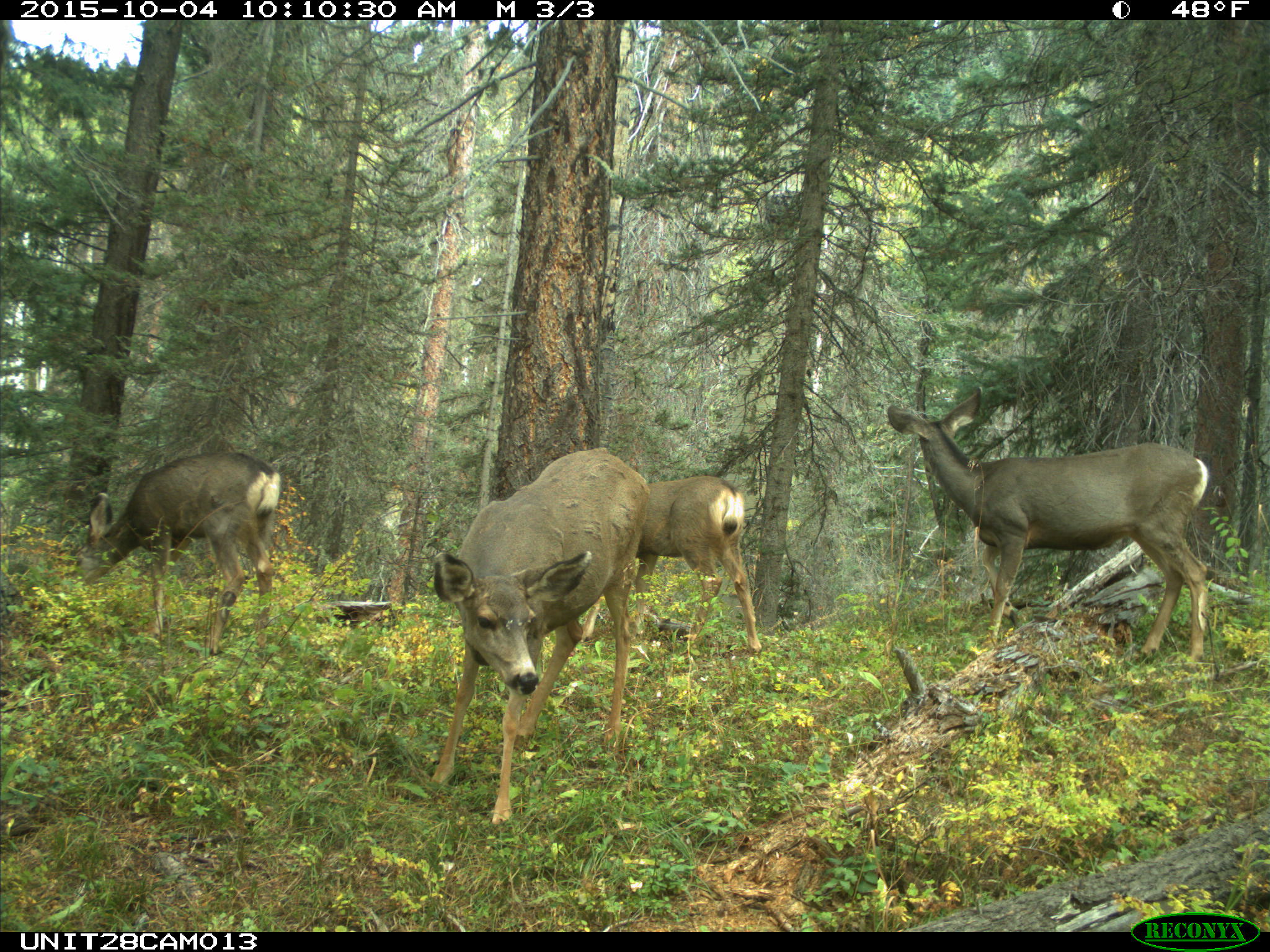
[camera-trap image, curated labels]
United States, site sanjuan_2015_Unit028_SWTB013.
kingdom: Animalia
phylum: Chordata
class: Mammalia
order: Artiodactyla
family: Cervidae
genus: Odocoileus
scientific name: Odocoileus hemionus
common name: mule deer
Odocoileus hemionus (mule deer).